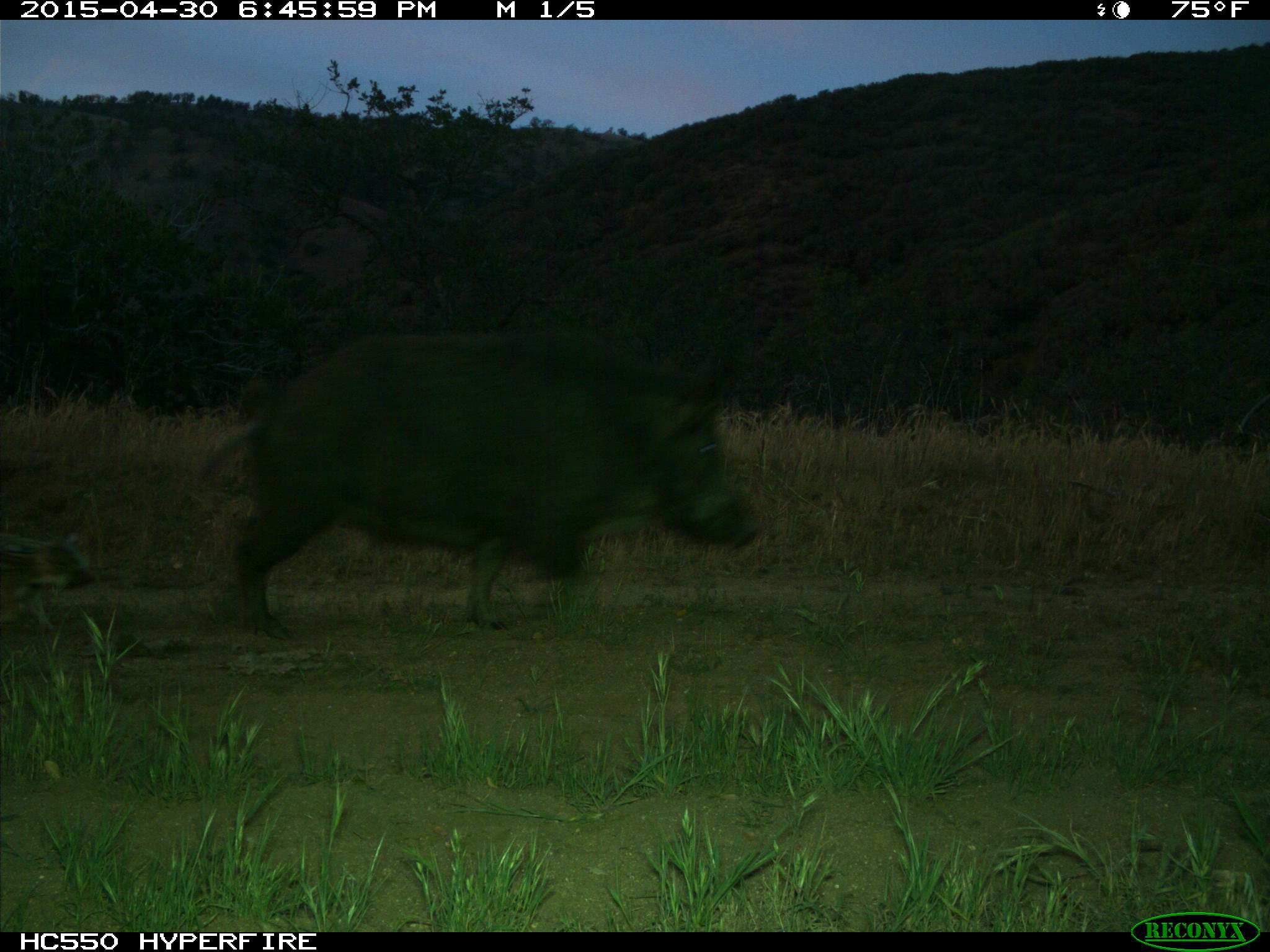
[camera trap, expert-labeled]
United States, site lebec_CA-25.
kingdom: Animalia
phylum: Chordata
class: Mammalia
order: Artiodactyla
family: Suidae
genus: Sus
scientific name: Sus scrofa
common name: wild boar